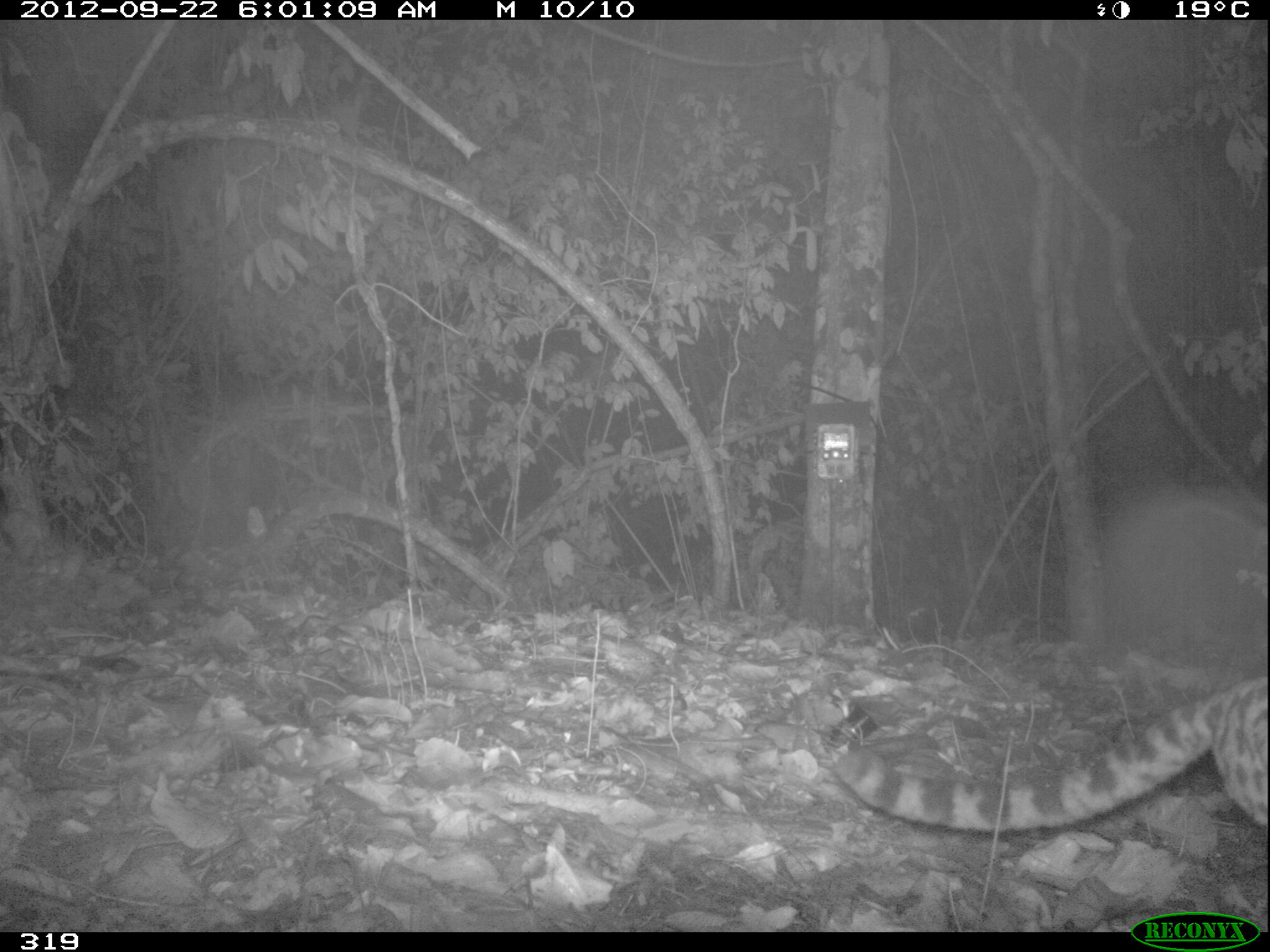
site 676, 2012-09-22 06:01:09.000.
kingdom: Animalia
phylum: Chordata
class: Mammalia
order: Carnivora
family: Felidae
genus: Leopardus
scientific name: Leopardus wiedii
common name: margay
Leopardus wiedii (margay).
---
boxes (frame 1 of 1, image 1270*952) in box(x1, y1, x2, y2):
leopardus wiedii: box(836, 676, 1267, 830)